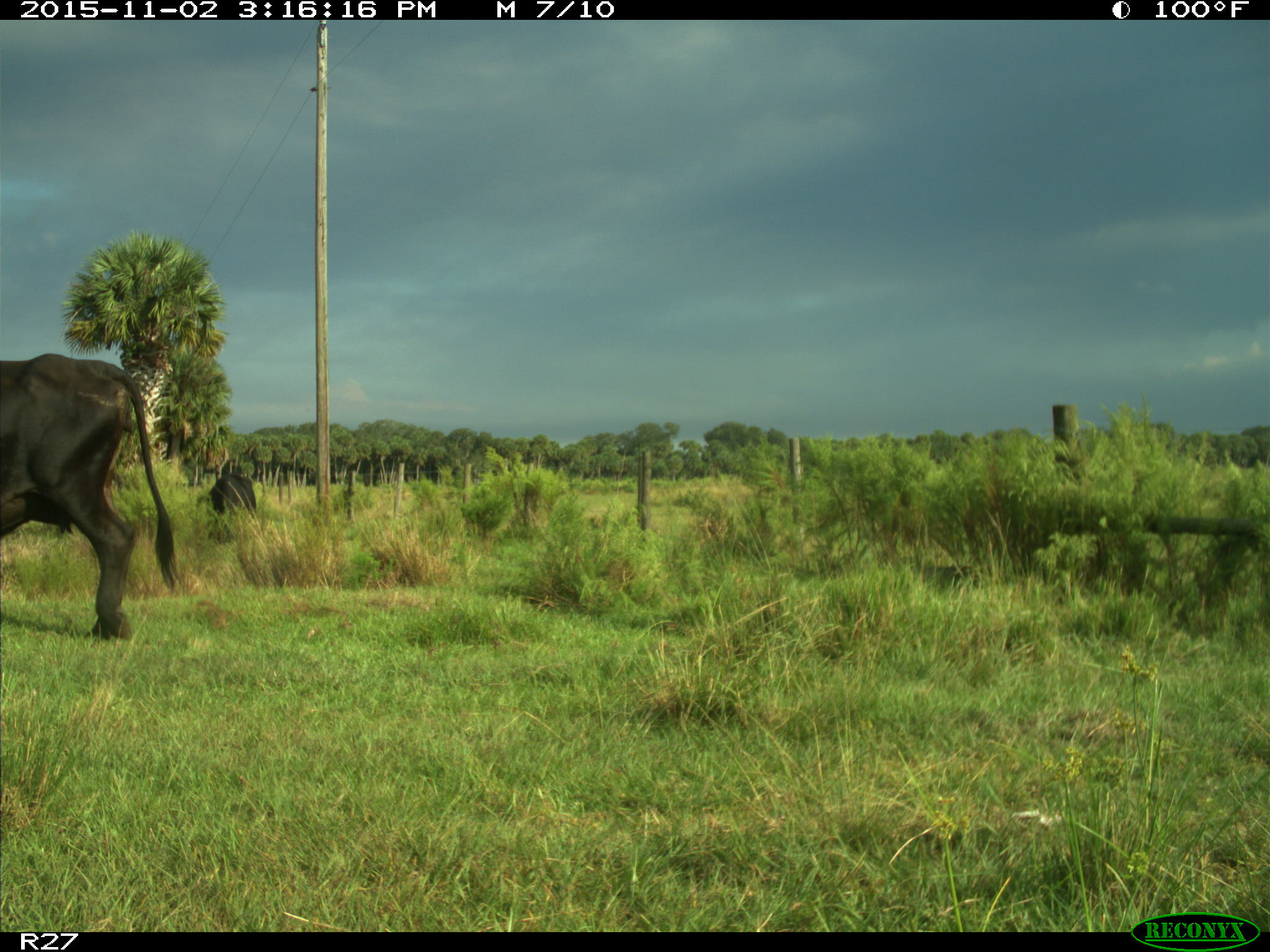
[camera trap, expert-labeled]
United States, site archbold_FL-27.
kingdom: Animalia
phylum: Chordata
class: Mammalia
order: Artiodactyla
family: Bovidae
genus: Bos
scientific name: Bos taurus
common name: domestic cow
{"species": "Bos taurus (domestic cow)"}